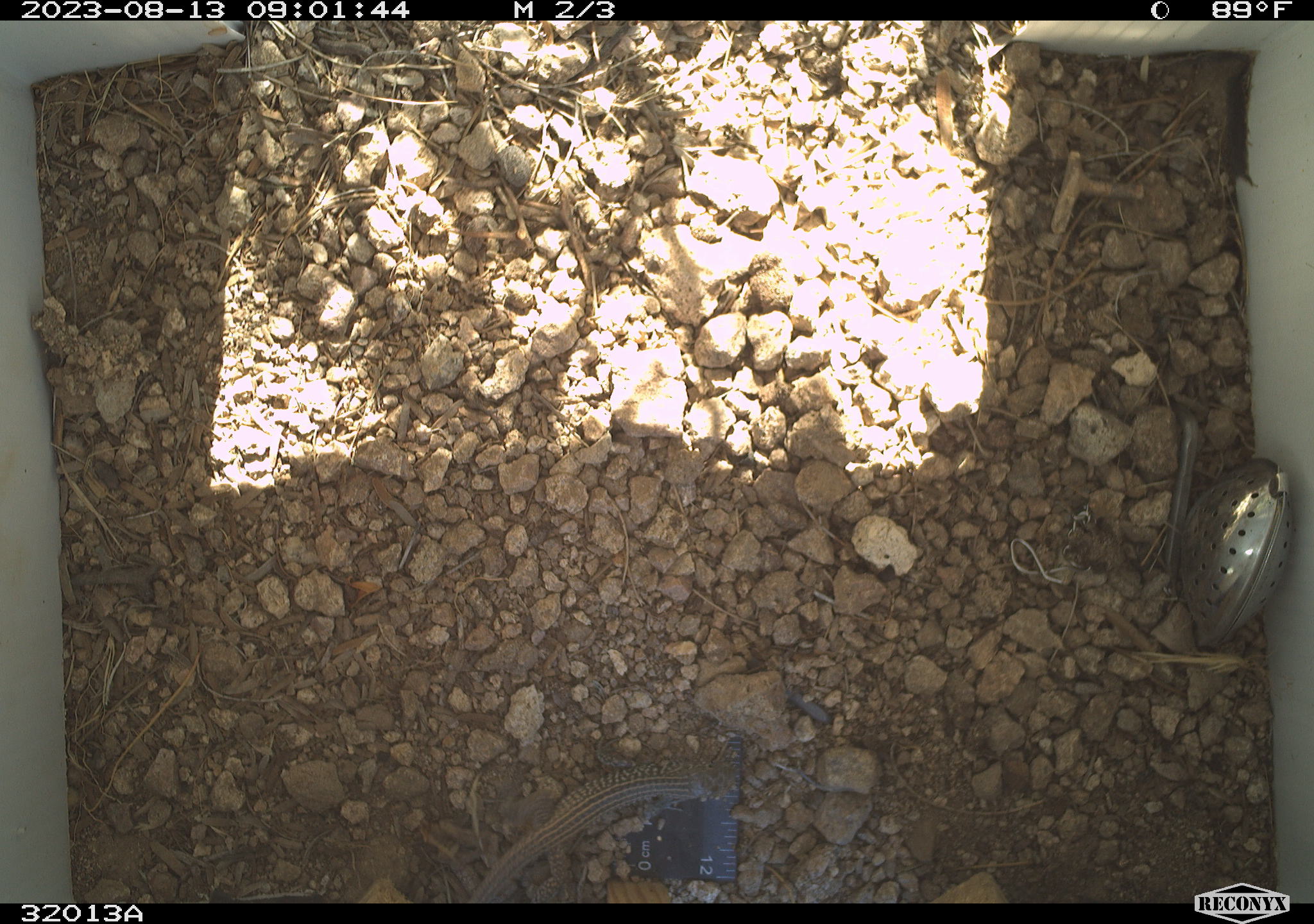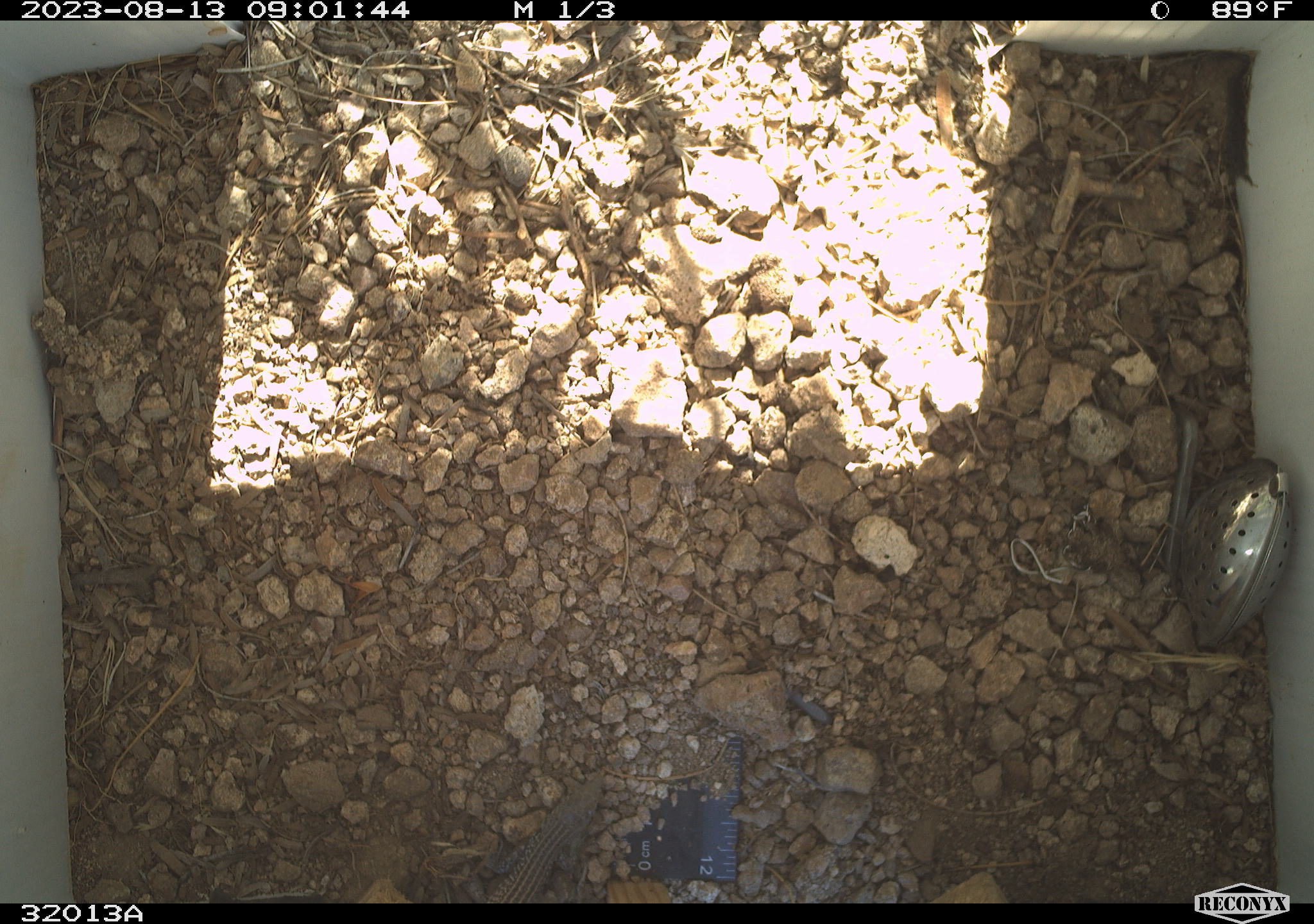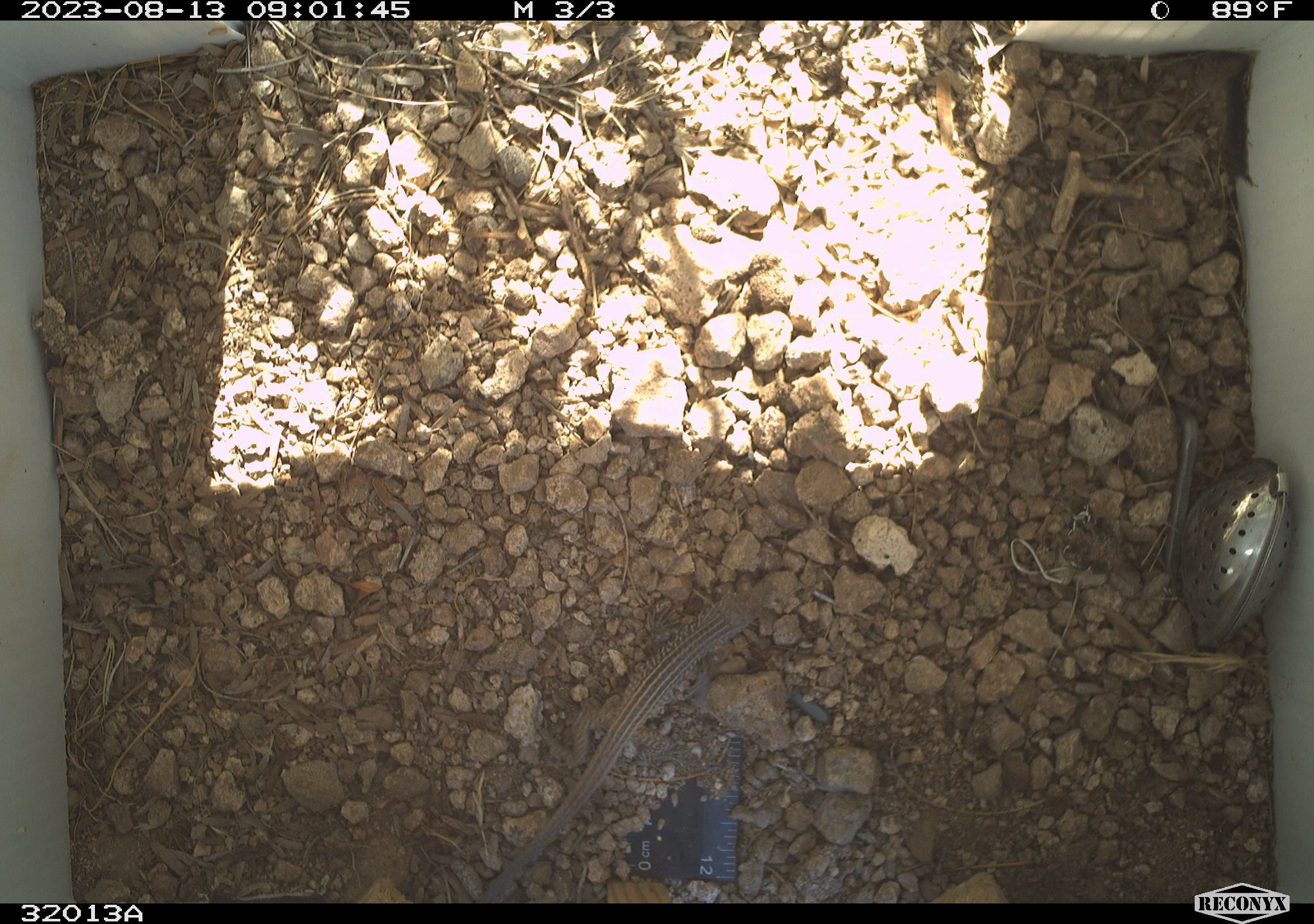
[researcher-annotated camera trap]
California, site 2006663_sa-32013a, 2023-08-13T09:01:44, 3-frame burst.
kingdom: Animalia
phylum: Chordata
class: Reptilia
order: Squamata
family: Teiidae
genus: Aspidoscelis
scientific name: Aspidoscelis tigris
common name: western whiptail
Western whiptail (Aspidoscelis tigris).